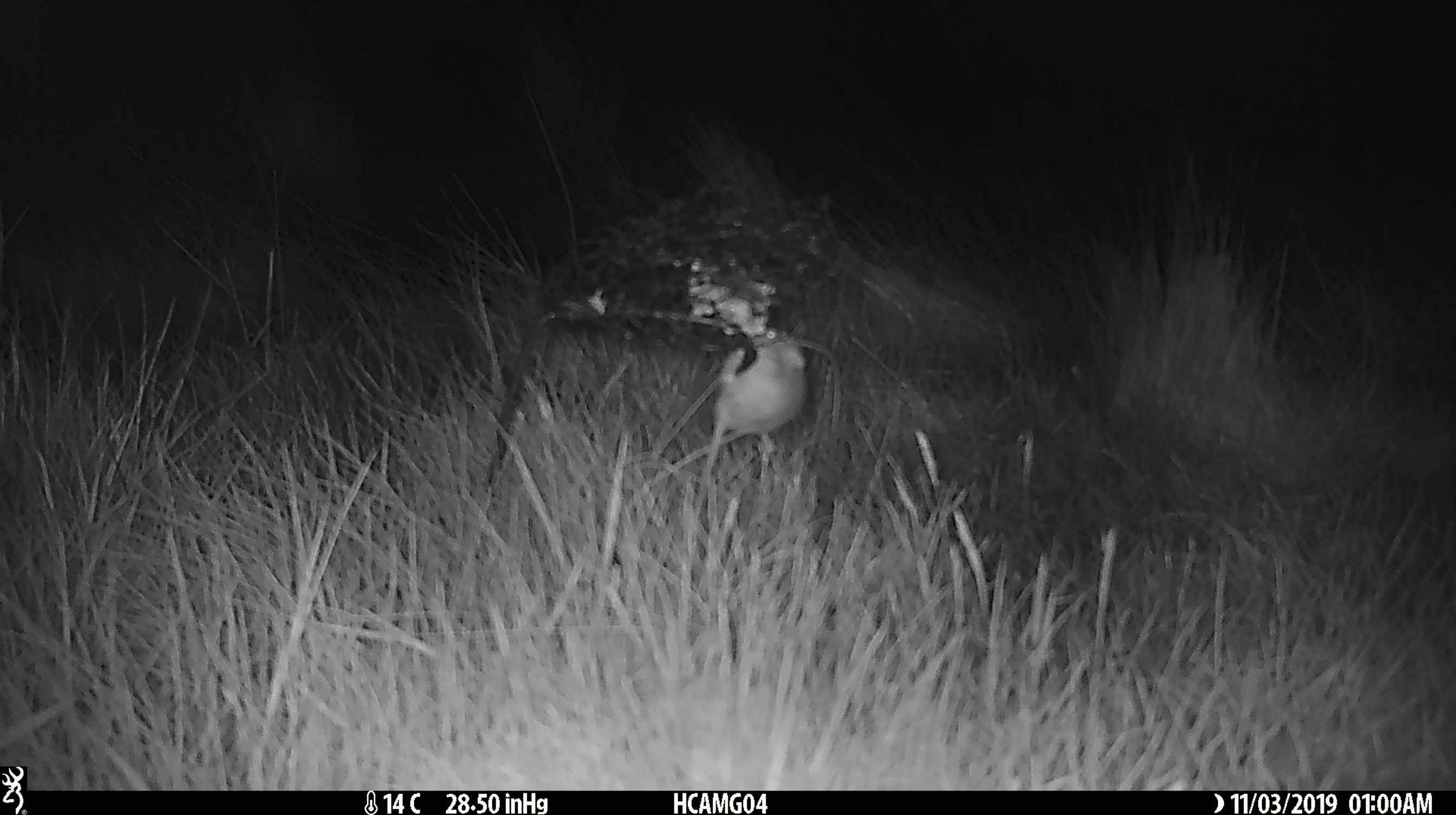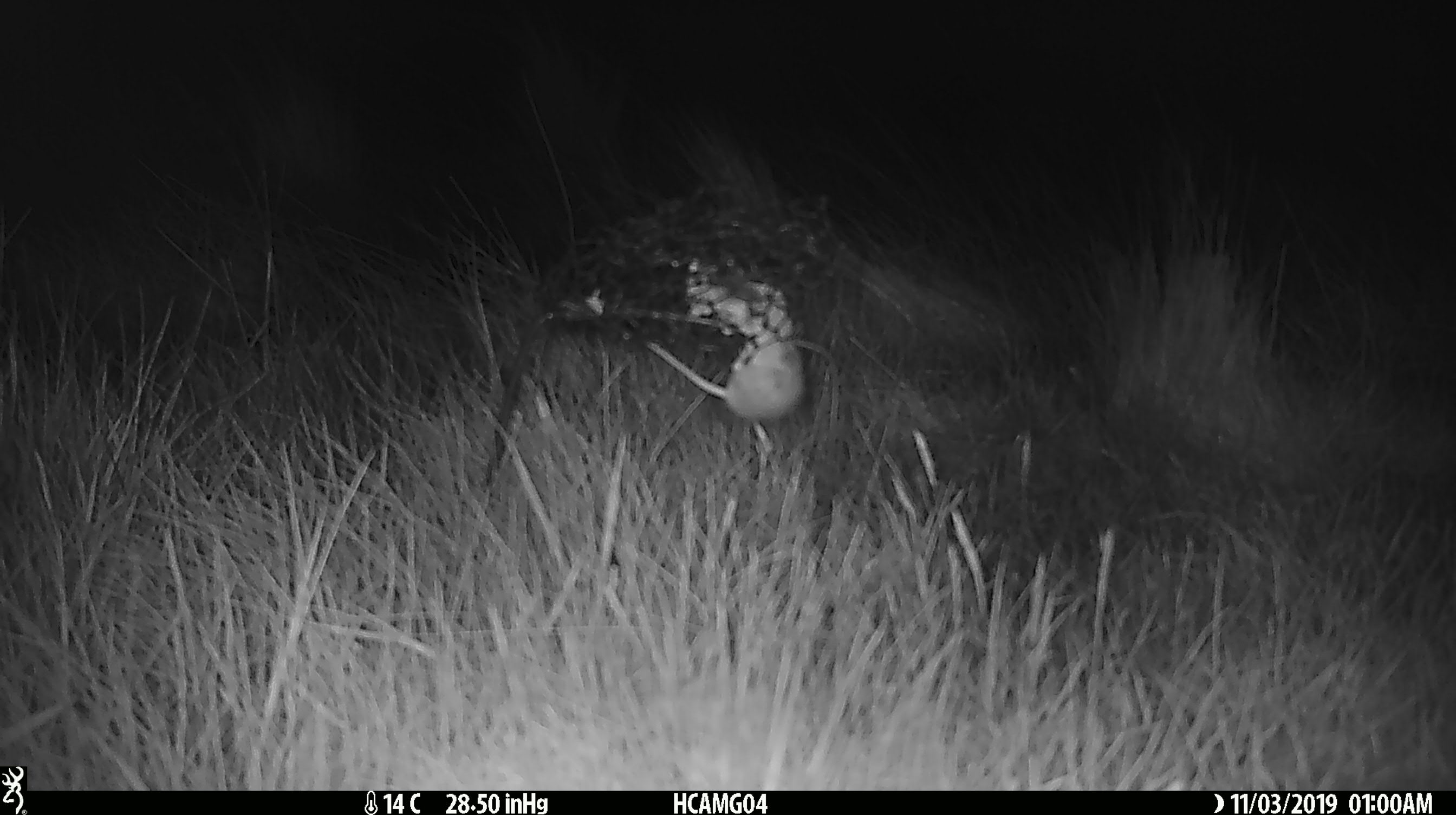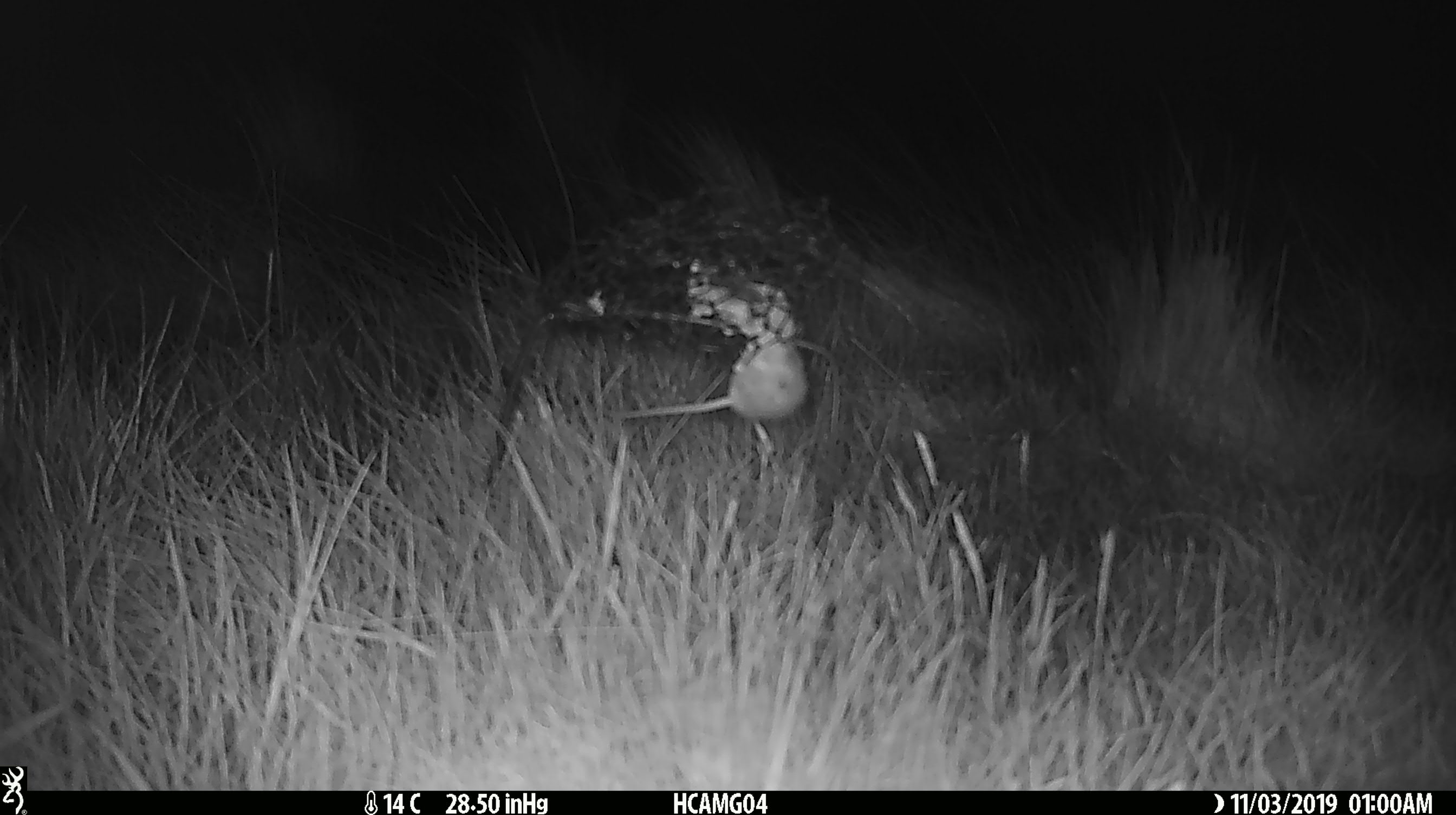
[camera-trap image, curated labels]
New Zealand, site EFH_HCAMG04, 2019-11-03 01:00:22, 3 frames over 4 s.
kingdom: Animalia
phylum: Chordata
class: Mammalia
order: Rodentia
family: Muridae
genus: Mus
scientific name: Mus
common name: mouse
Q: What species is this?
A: Mouse (Mus).